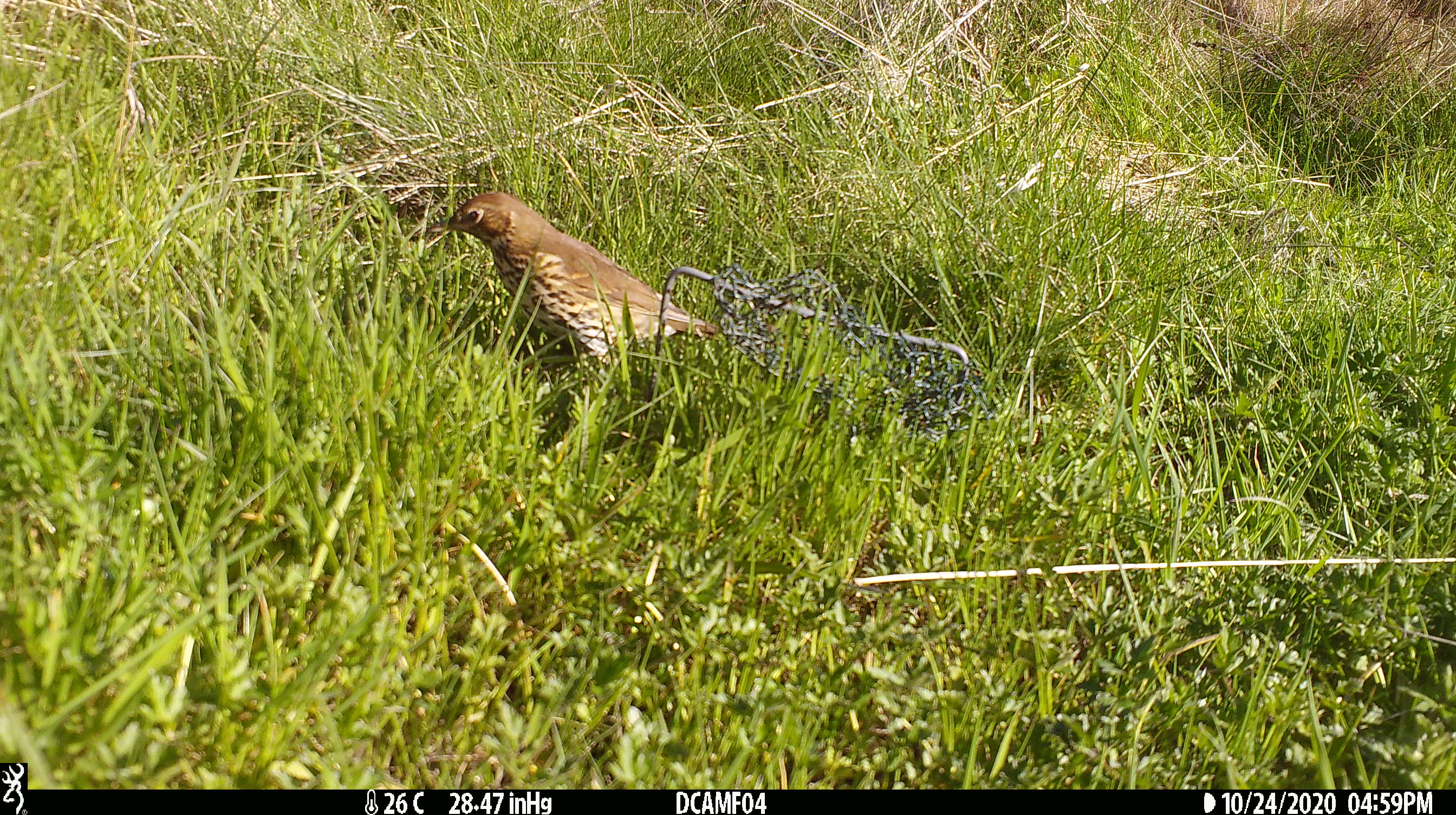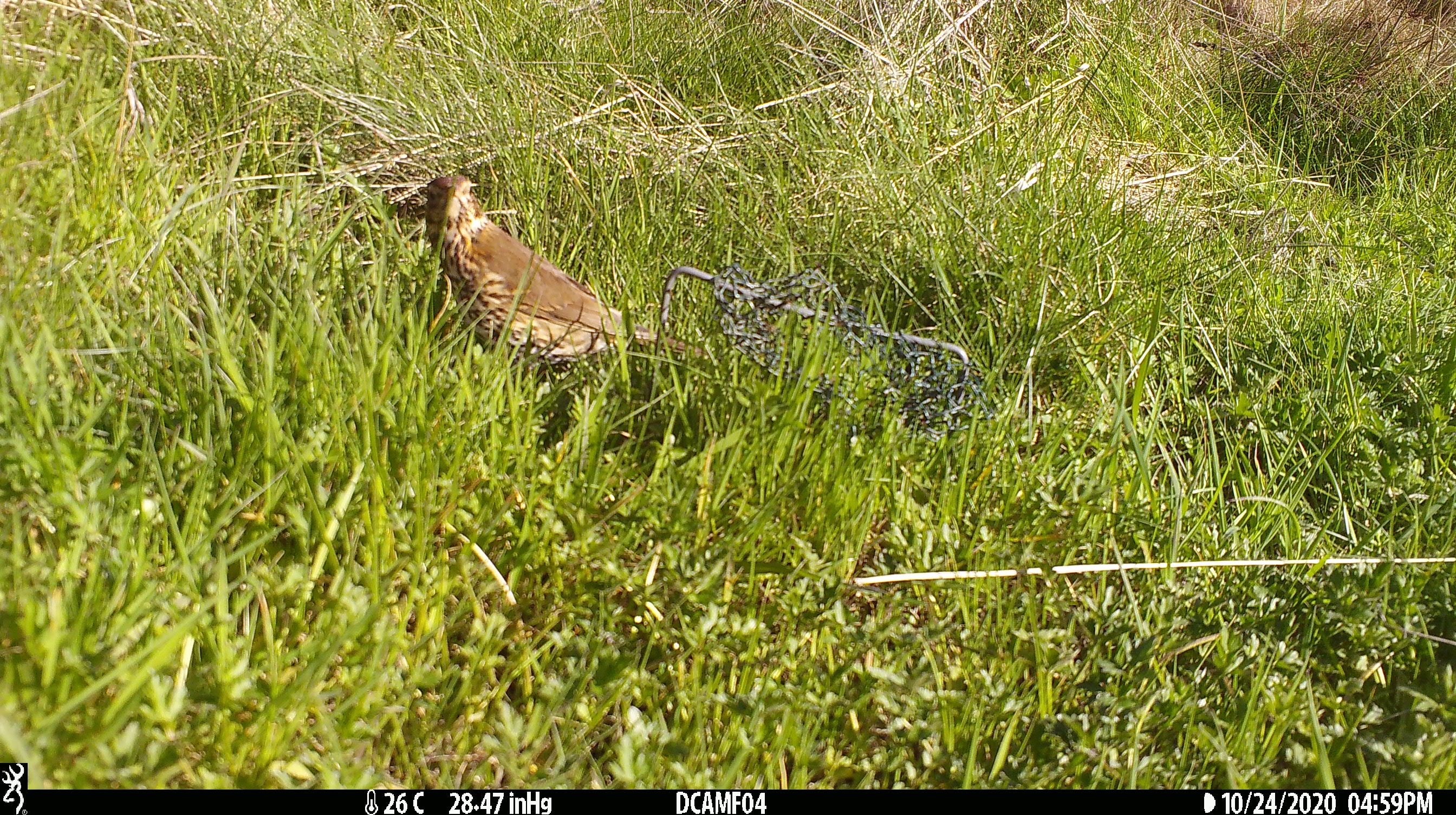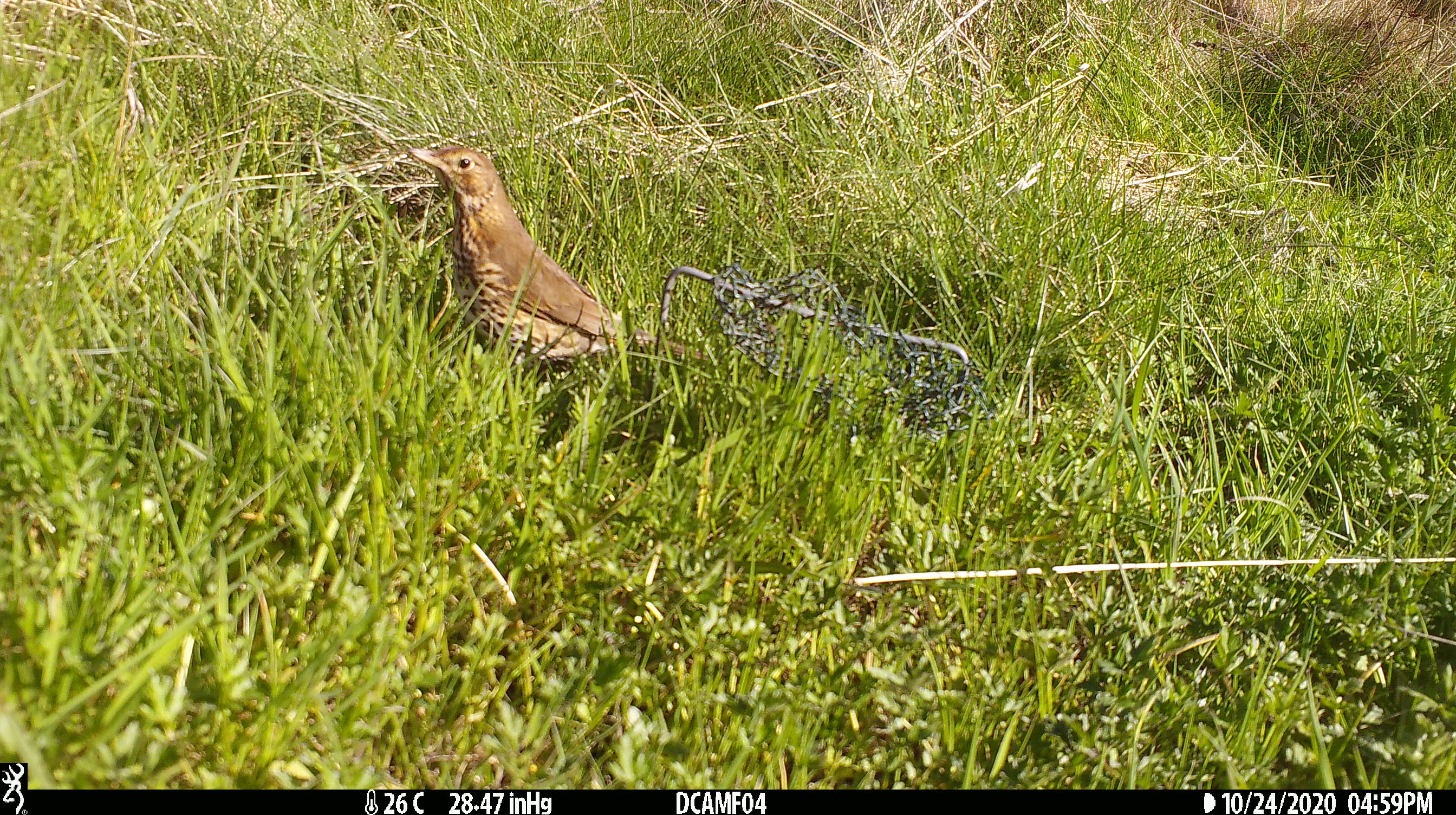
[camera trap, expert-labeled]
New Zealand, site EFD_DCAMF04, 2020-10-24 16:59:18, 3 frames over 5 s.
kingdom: Animalia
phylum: Chordata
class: Aves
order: Passeriformes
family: Turdidae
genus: Turdus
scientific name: Turdus philomelos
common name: song thrush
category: thrush